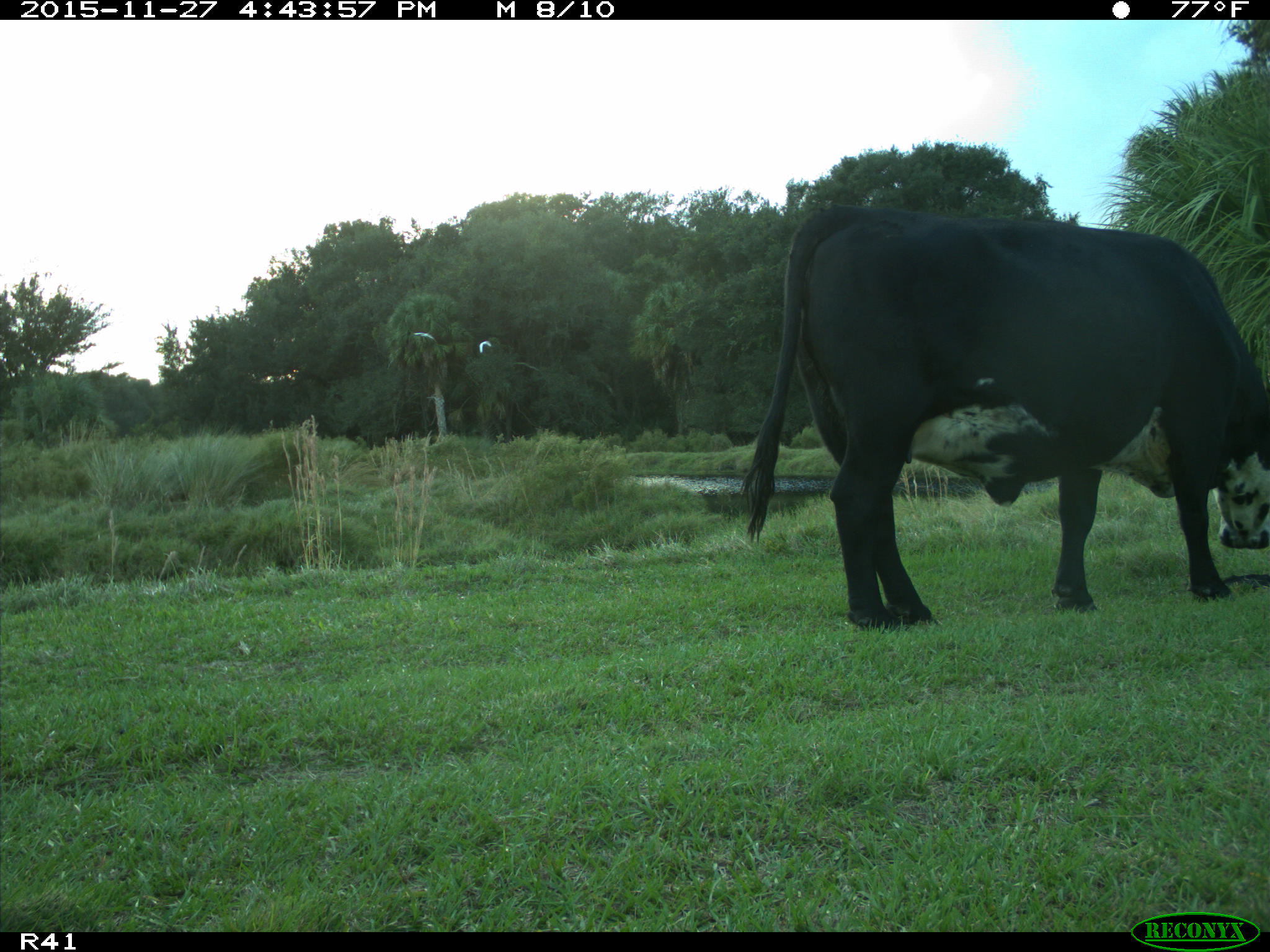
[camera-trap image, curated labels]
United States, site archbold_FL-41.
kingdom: Animalia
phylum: Chordata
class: Mammalia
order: Artiodactyla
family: Bovidae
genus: Bos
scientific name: Bos taurus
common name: domestic cow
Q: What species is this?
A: Bos taurus (domestic cow).